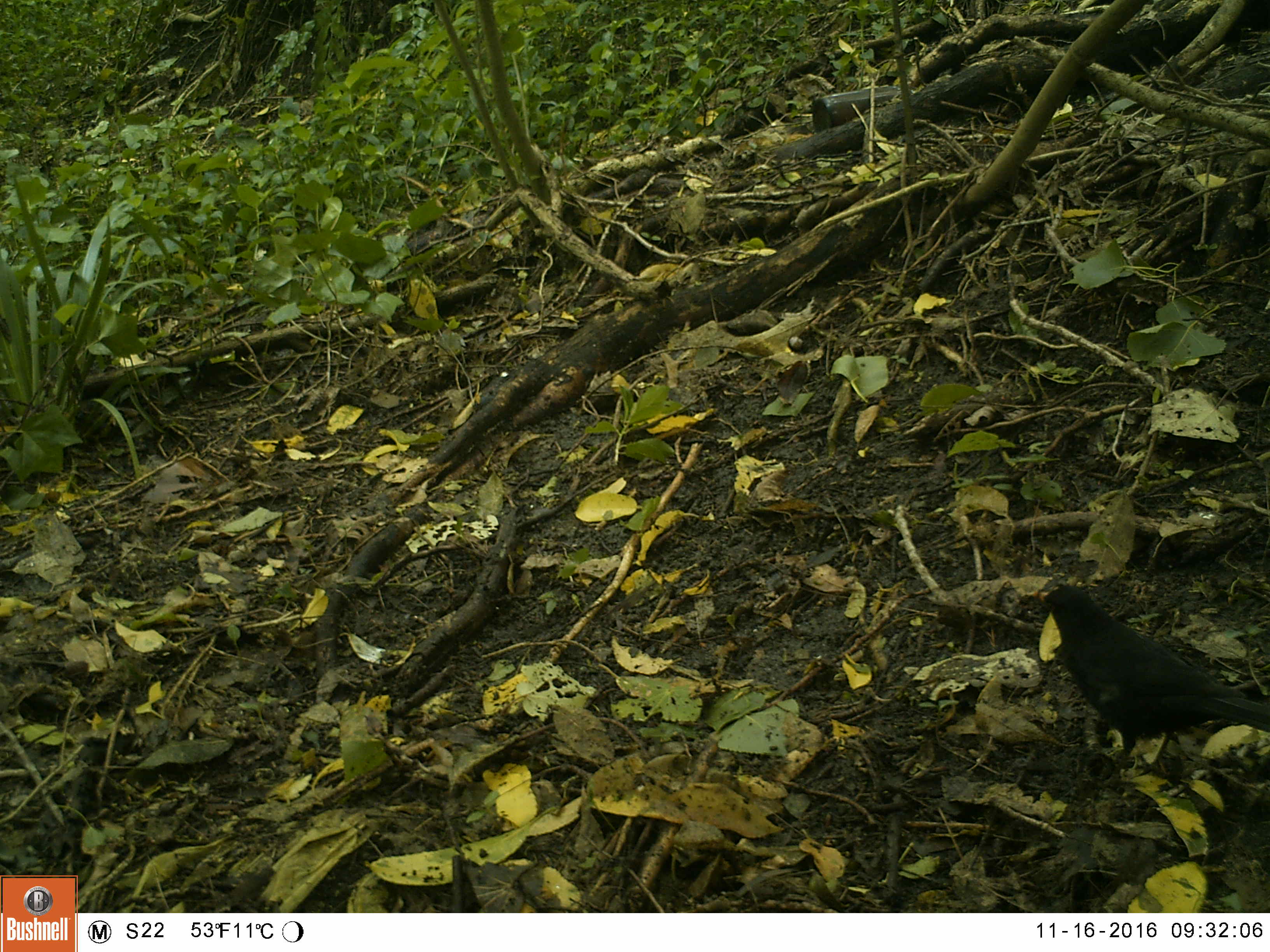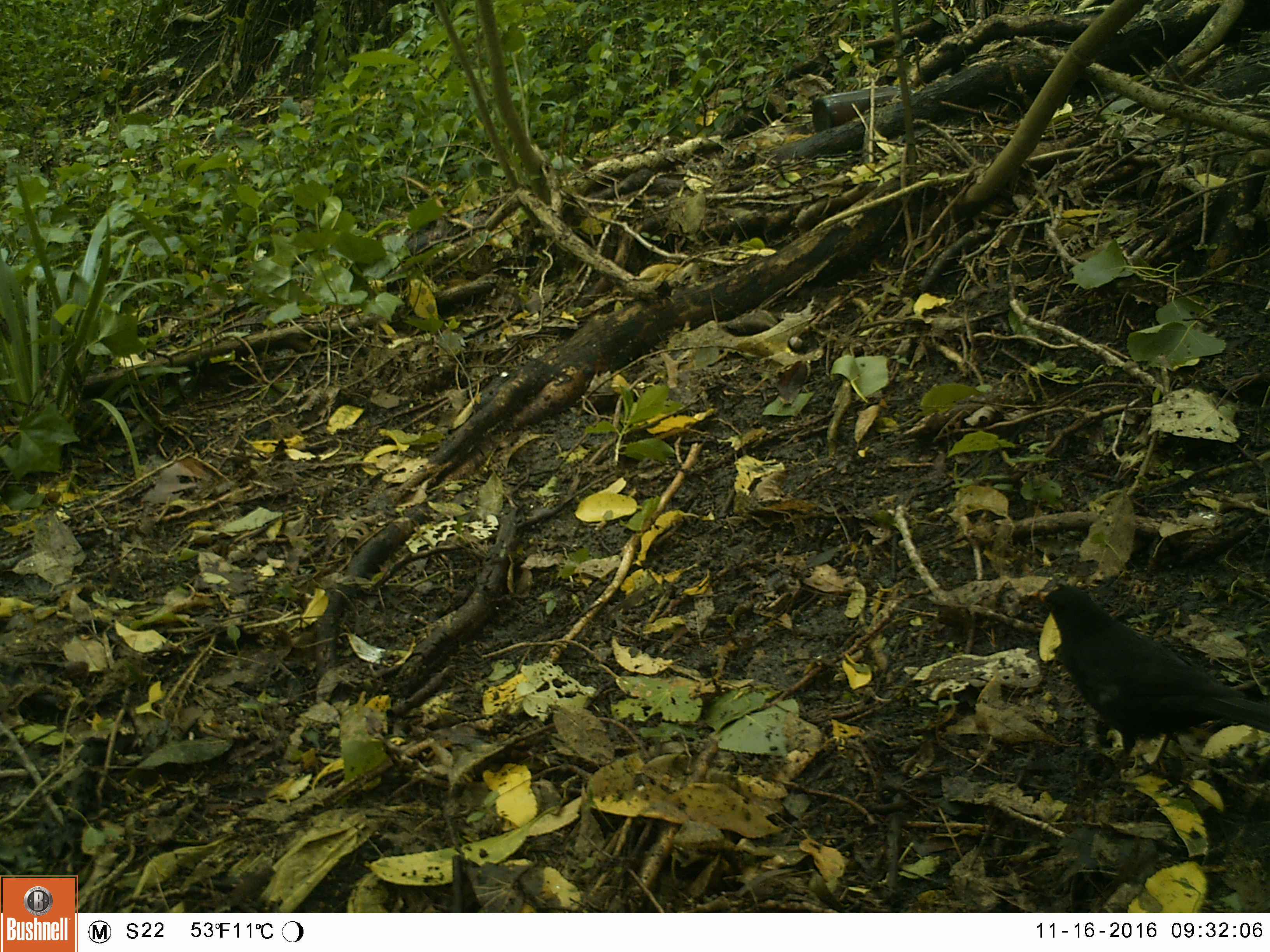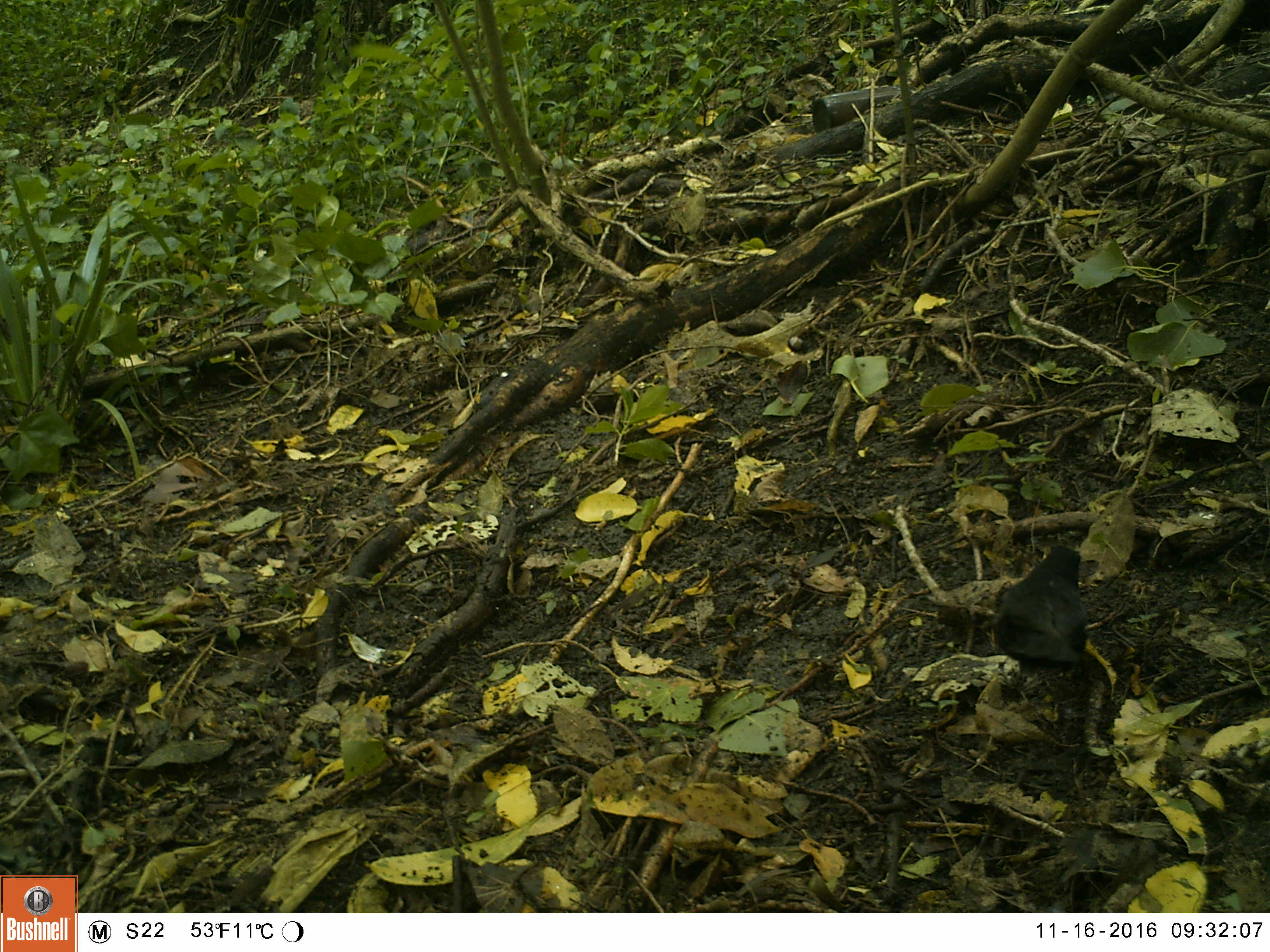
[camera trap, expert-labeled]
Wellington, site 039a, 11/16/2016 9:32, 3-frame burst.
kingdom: Animalia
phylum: Chordata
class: Aves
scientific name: Aves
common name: bird